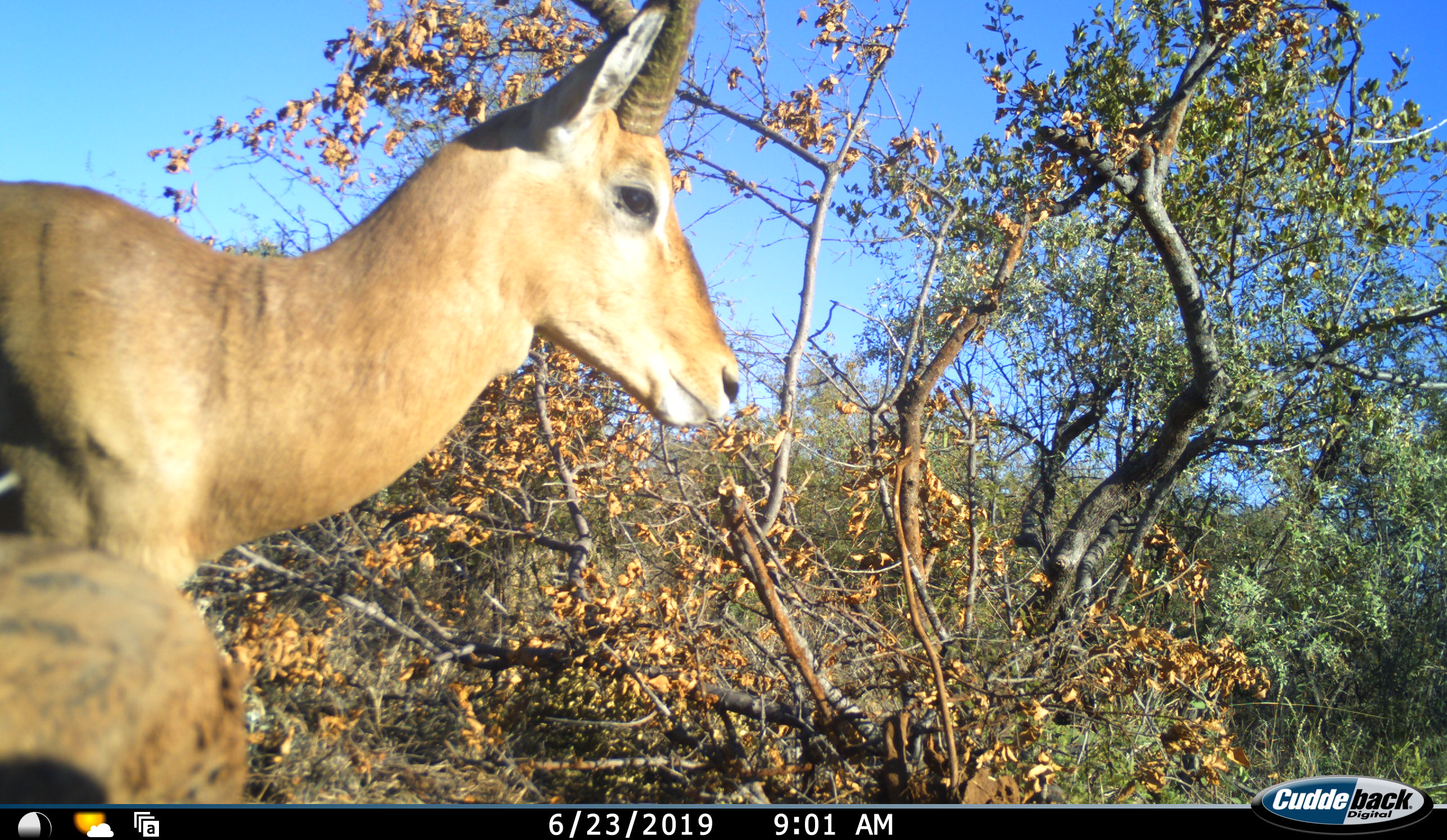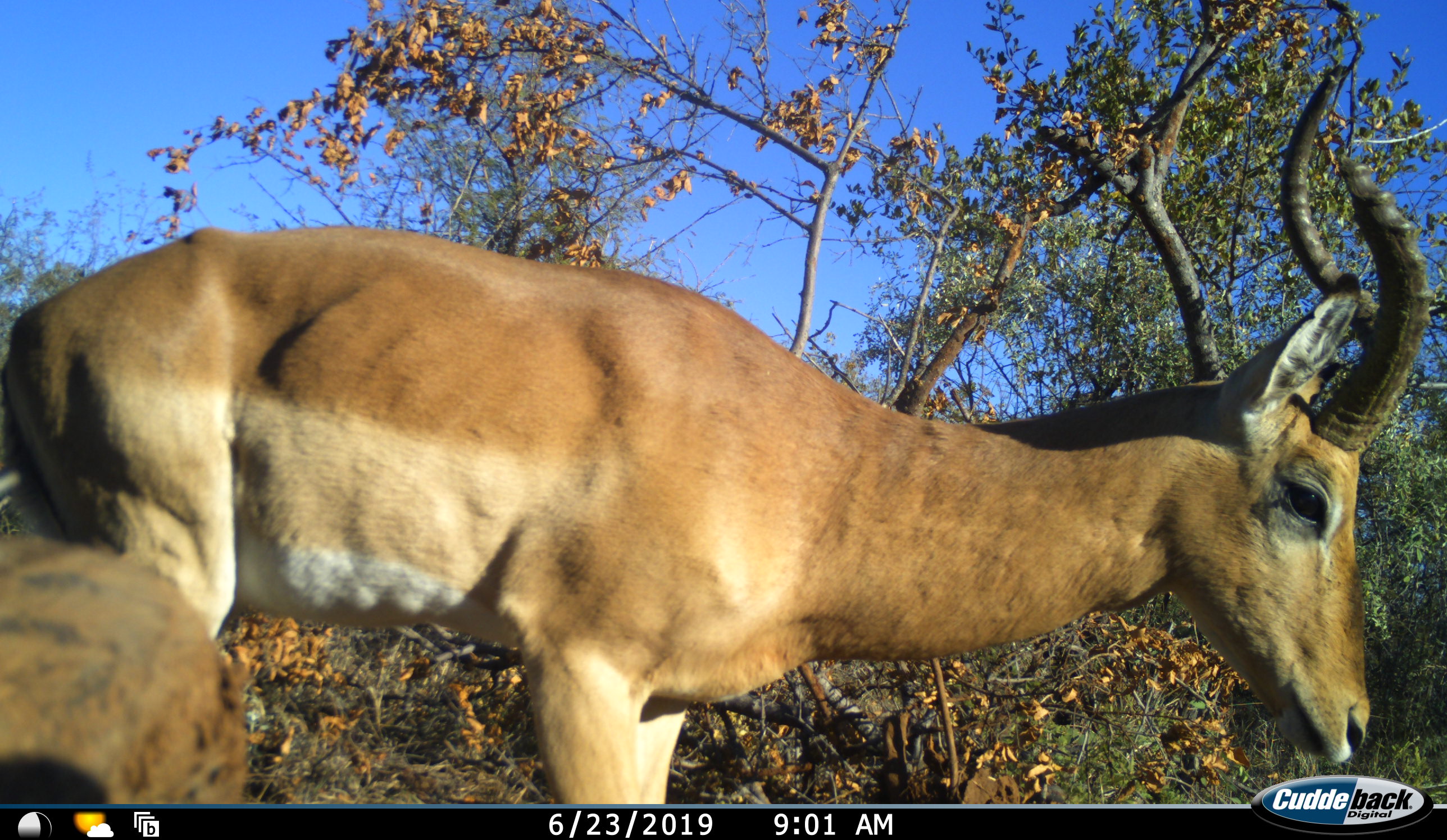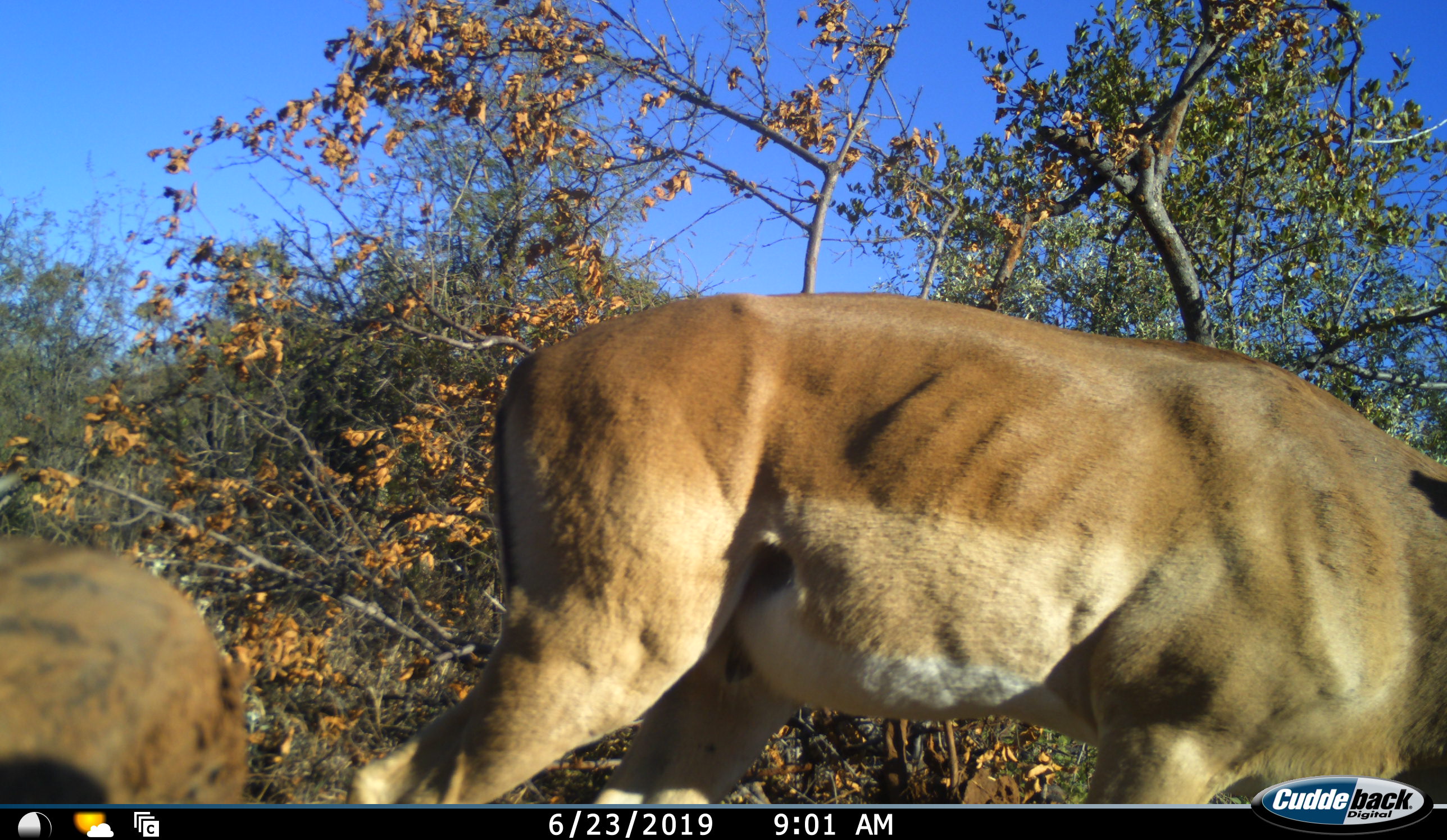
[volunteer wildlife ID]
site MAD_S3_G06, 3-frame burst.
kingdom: Animalia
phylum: Chordata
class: Mammalia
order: Artiodactyla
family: Bovidae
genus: Aepyceros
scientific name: Aepyceros melampus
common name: impala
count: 1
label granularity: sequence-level